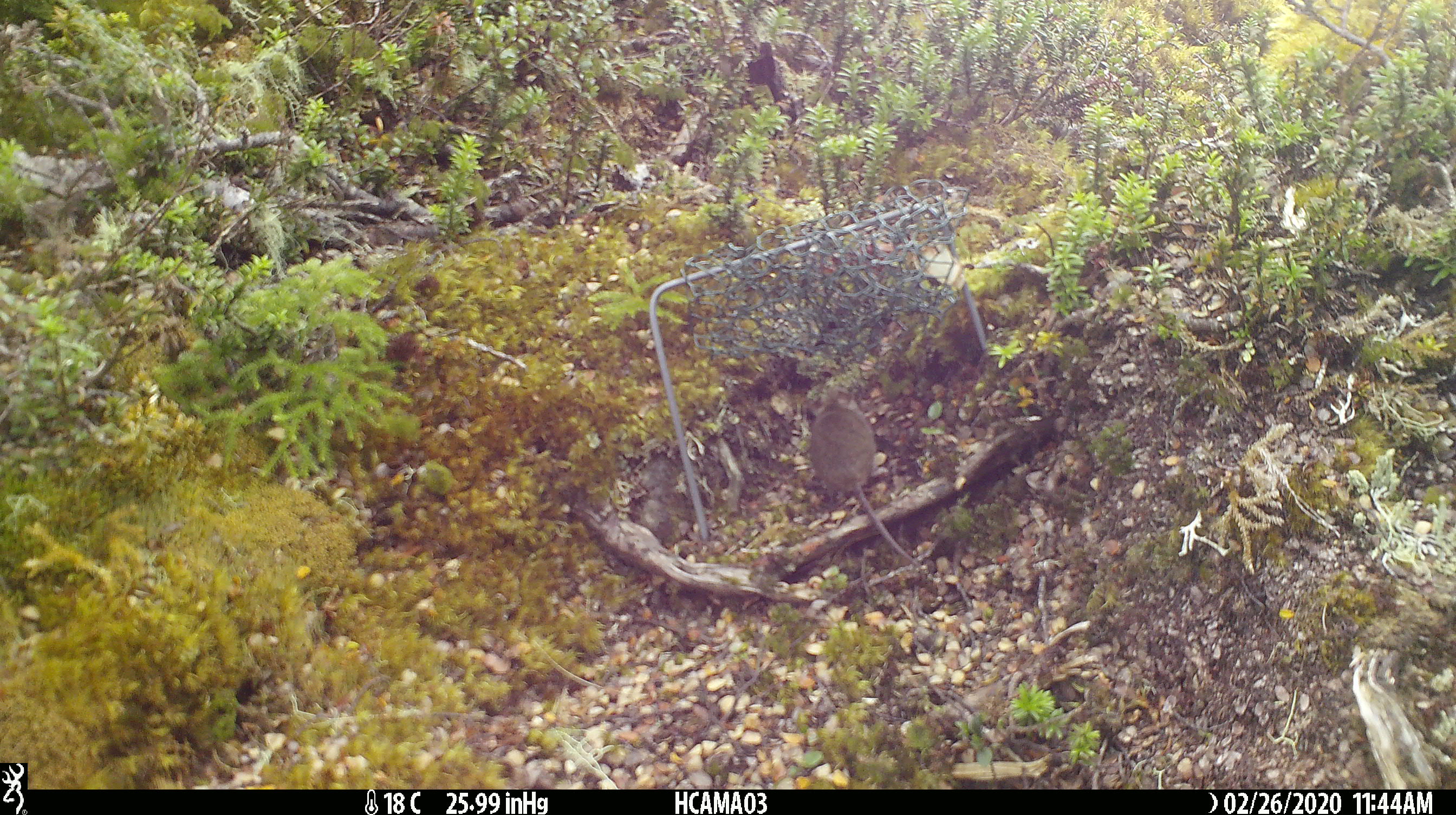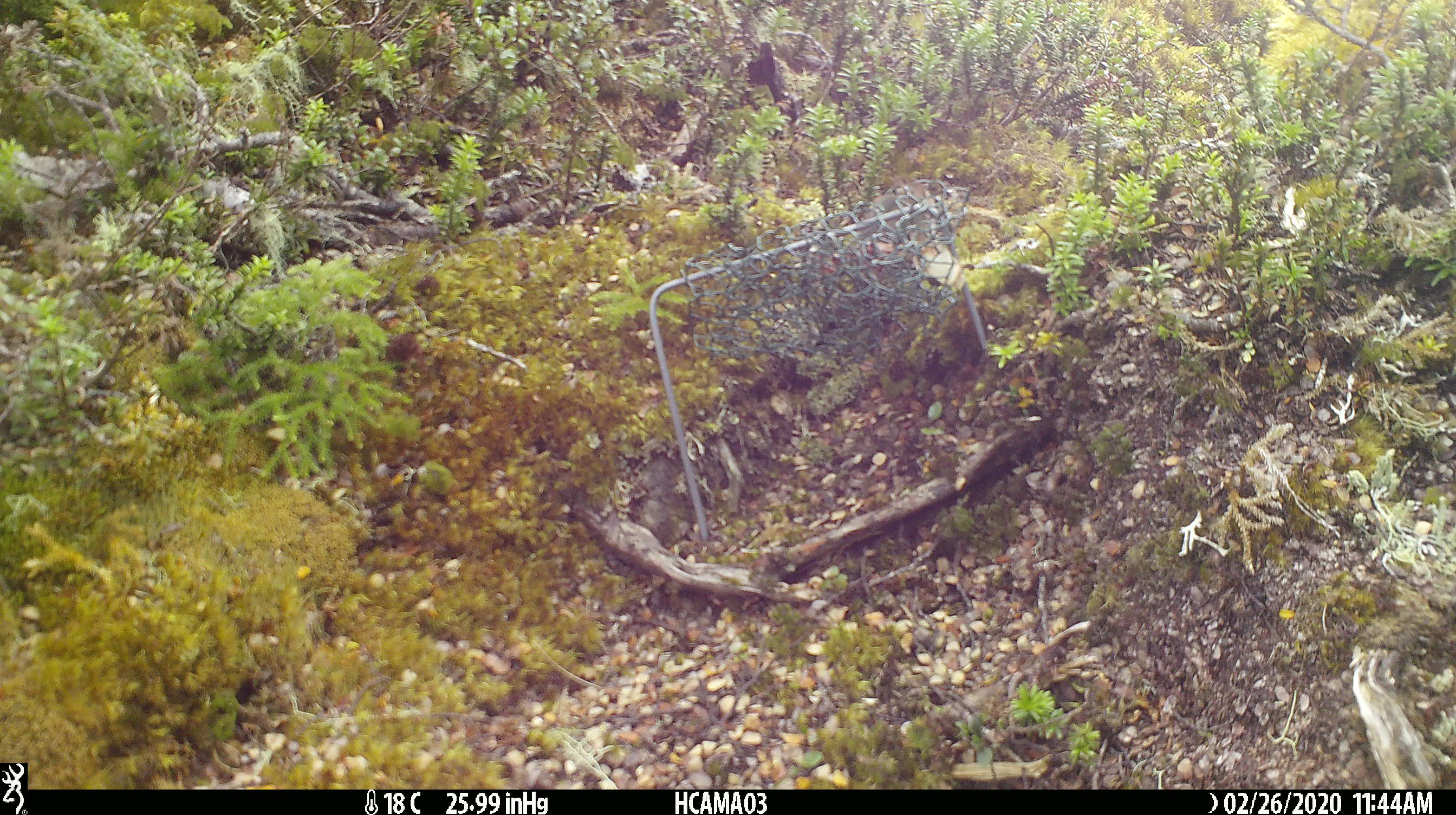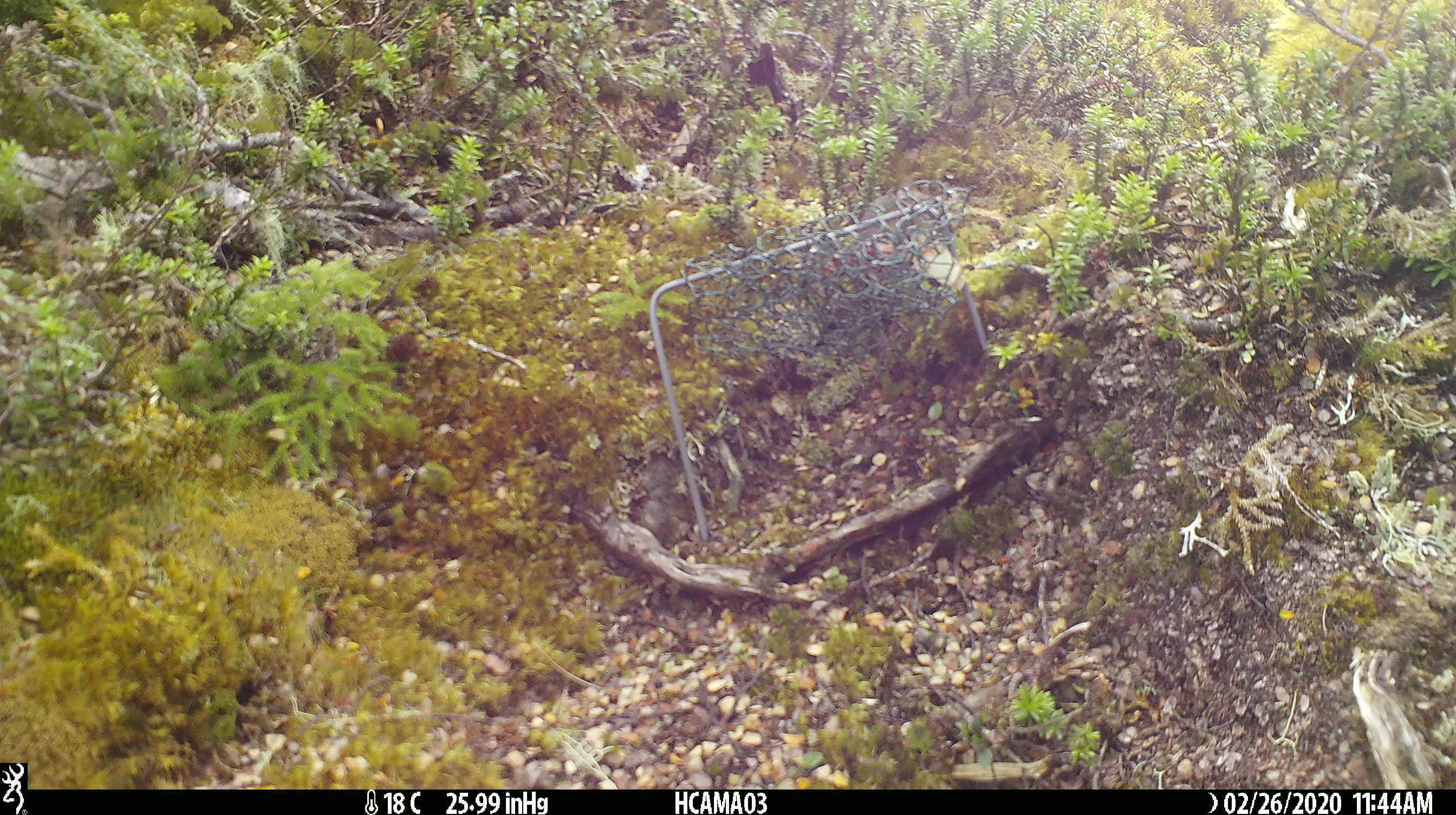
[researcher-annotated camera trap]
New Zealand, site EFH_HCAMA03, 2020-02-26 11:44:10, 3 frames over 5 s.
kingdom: Animalia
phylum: Chordata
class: Mammalia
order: Rodentia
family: Muridae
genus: Mus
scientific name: Mus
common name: mouse